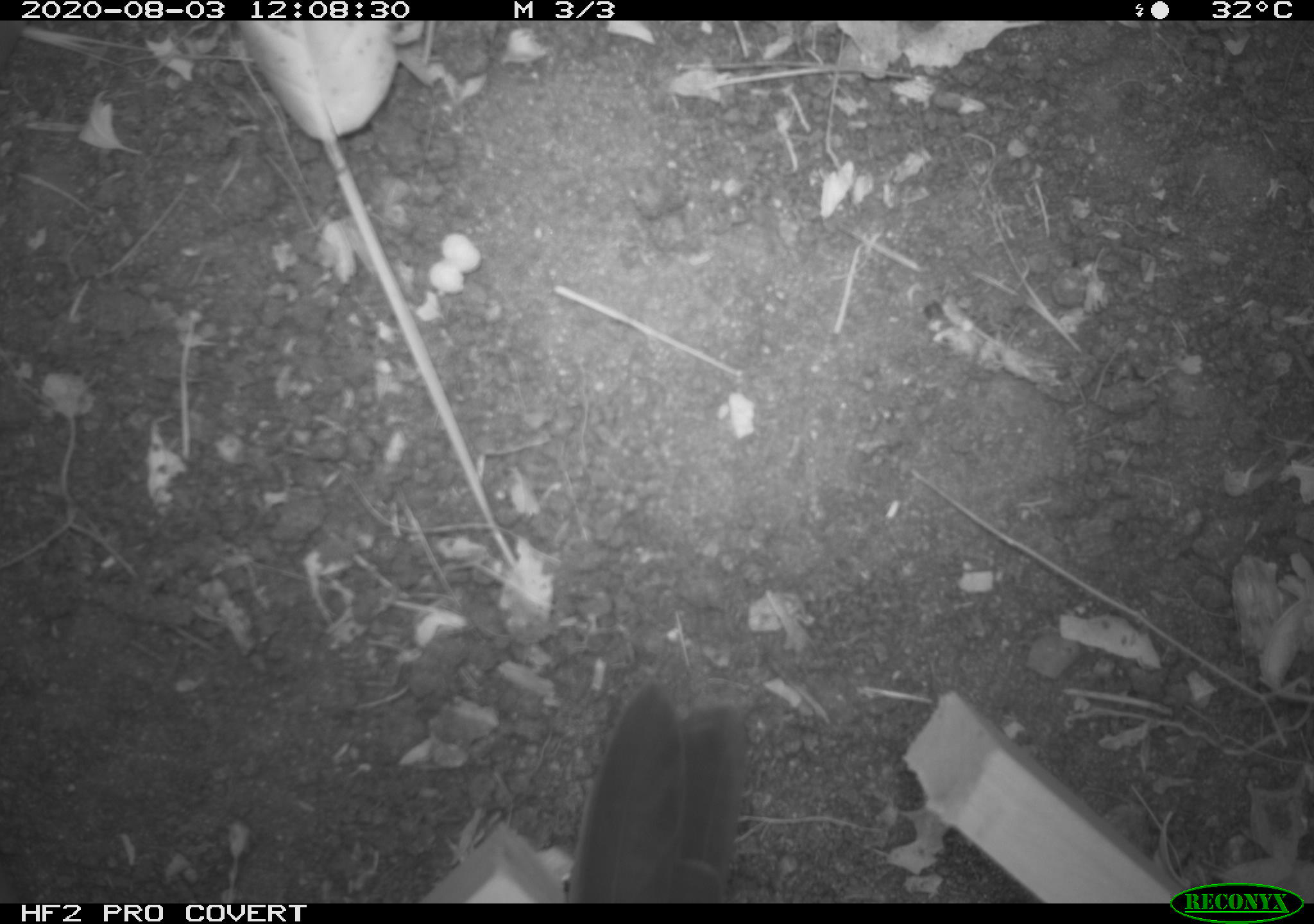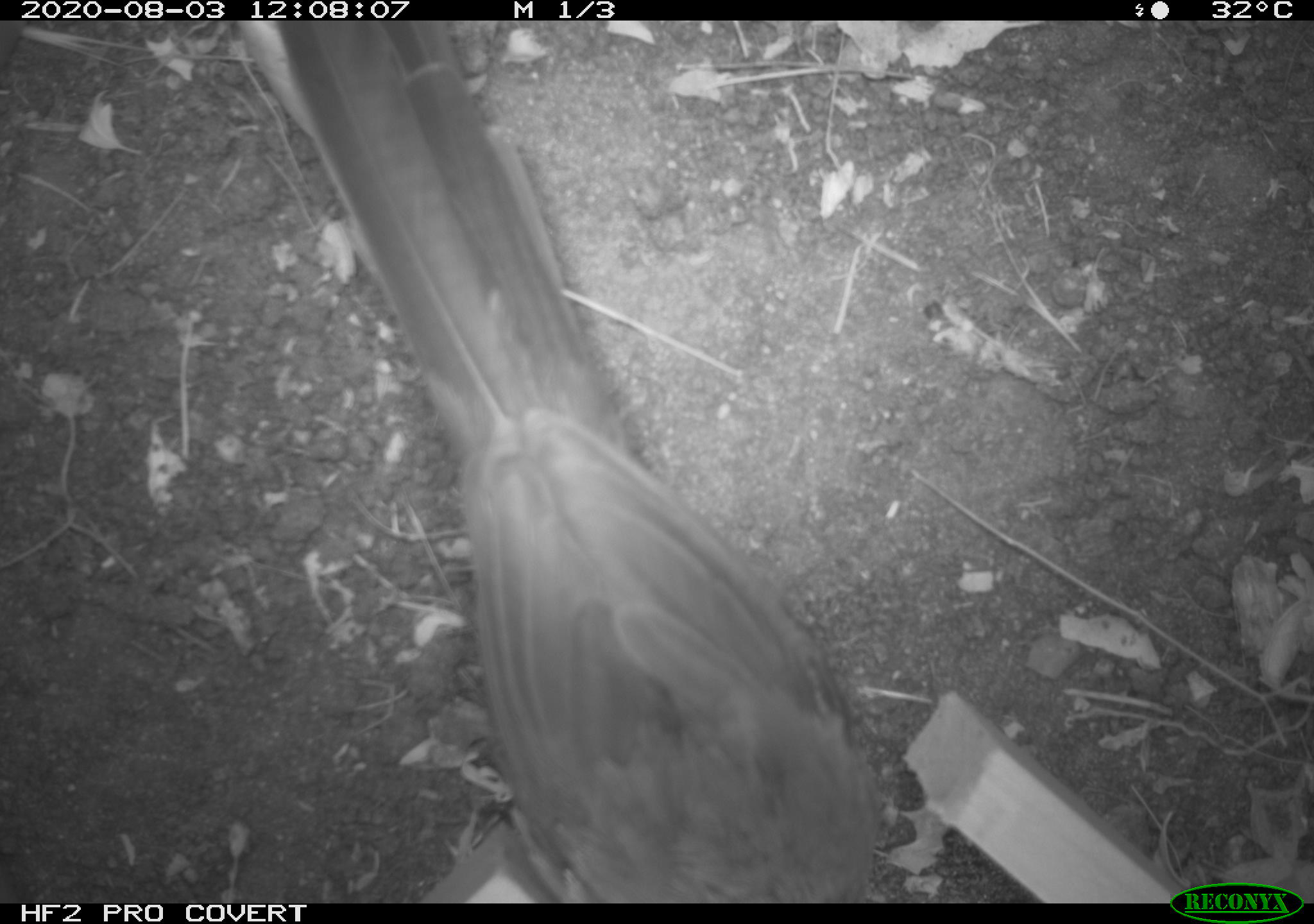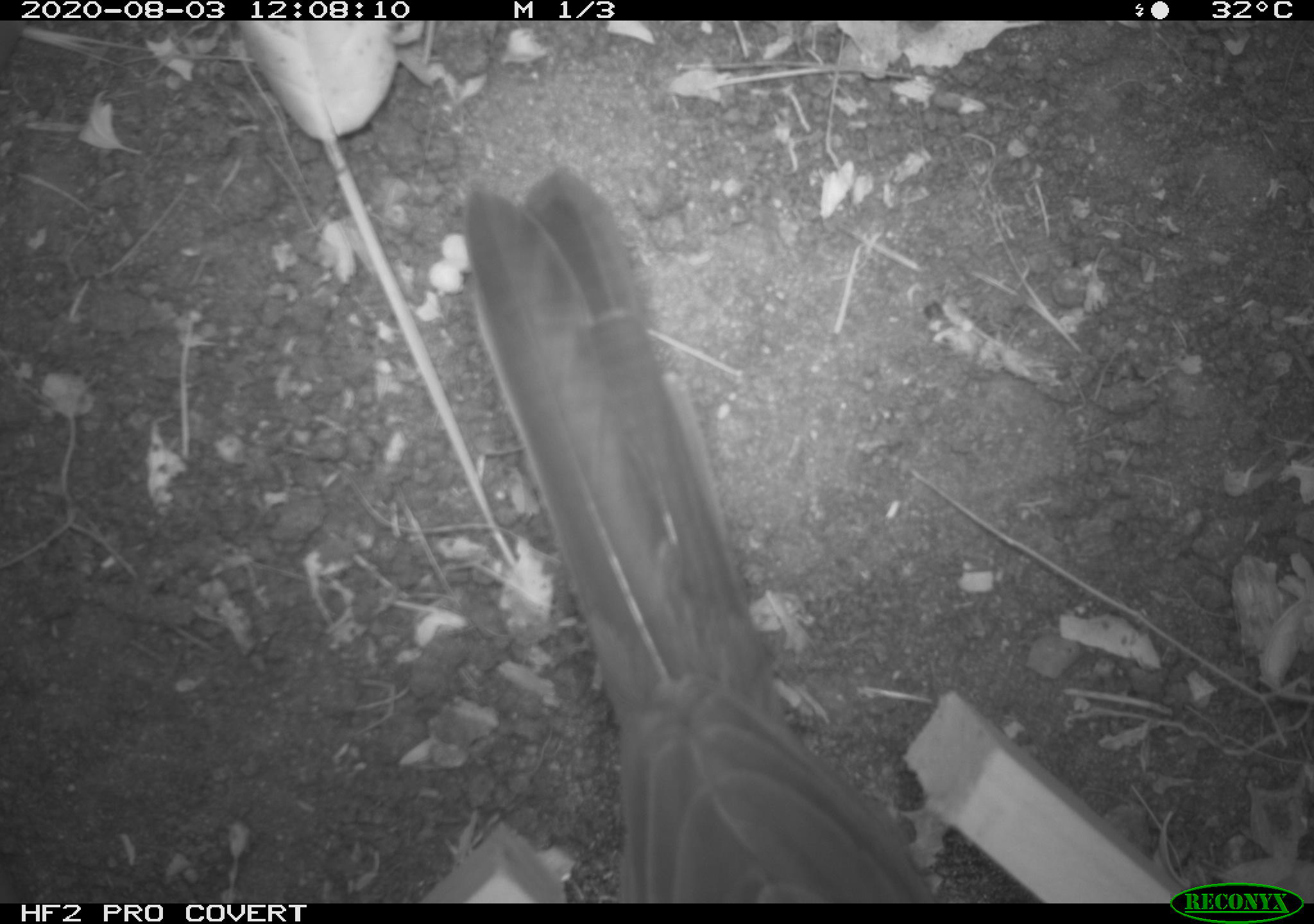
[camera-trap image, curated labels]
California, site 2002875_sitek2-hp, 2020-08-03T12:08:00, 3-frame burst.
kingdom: Animalia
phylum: Chordata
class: Aves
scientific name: Aves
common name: bird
Bird (Aves).